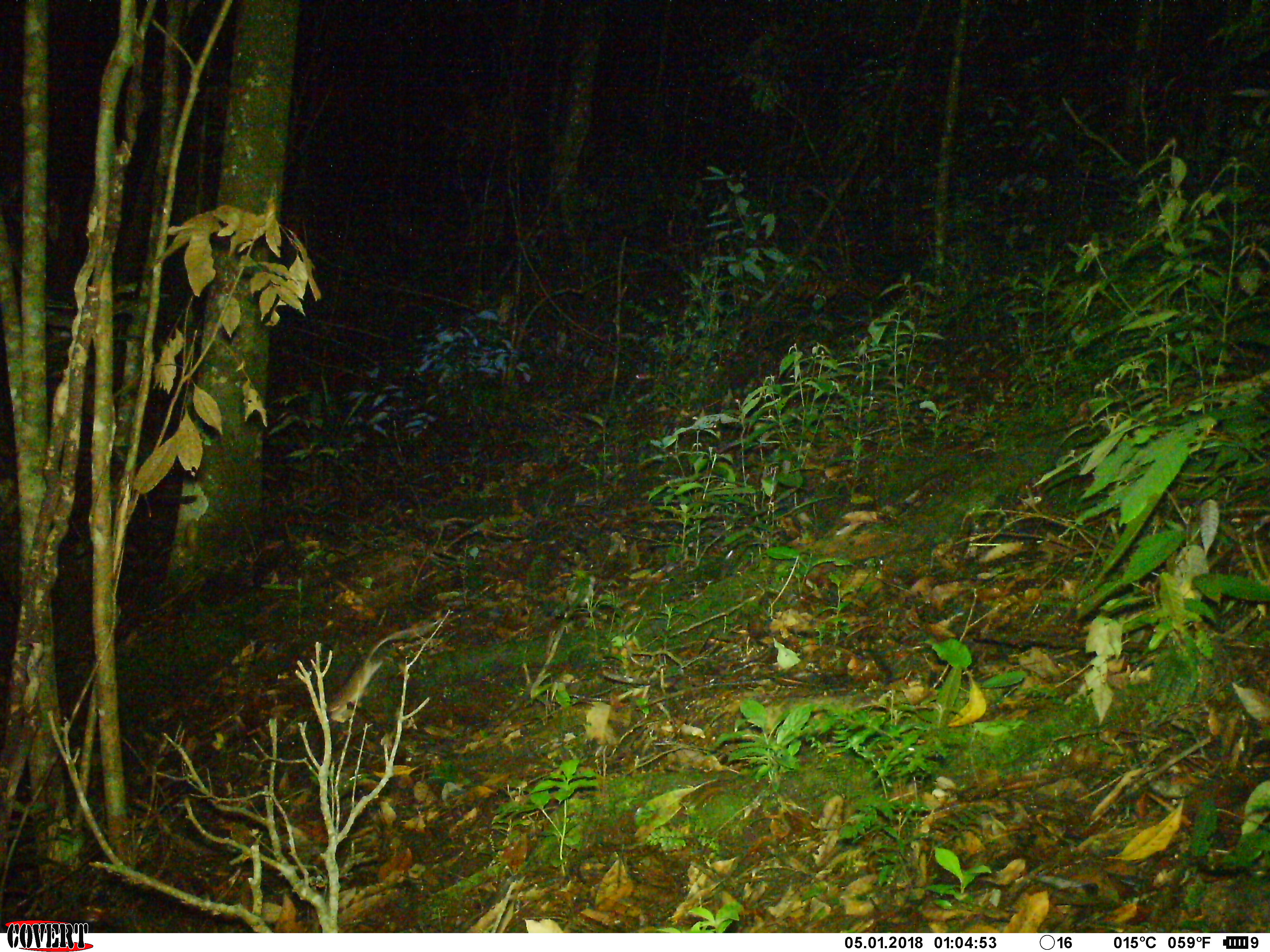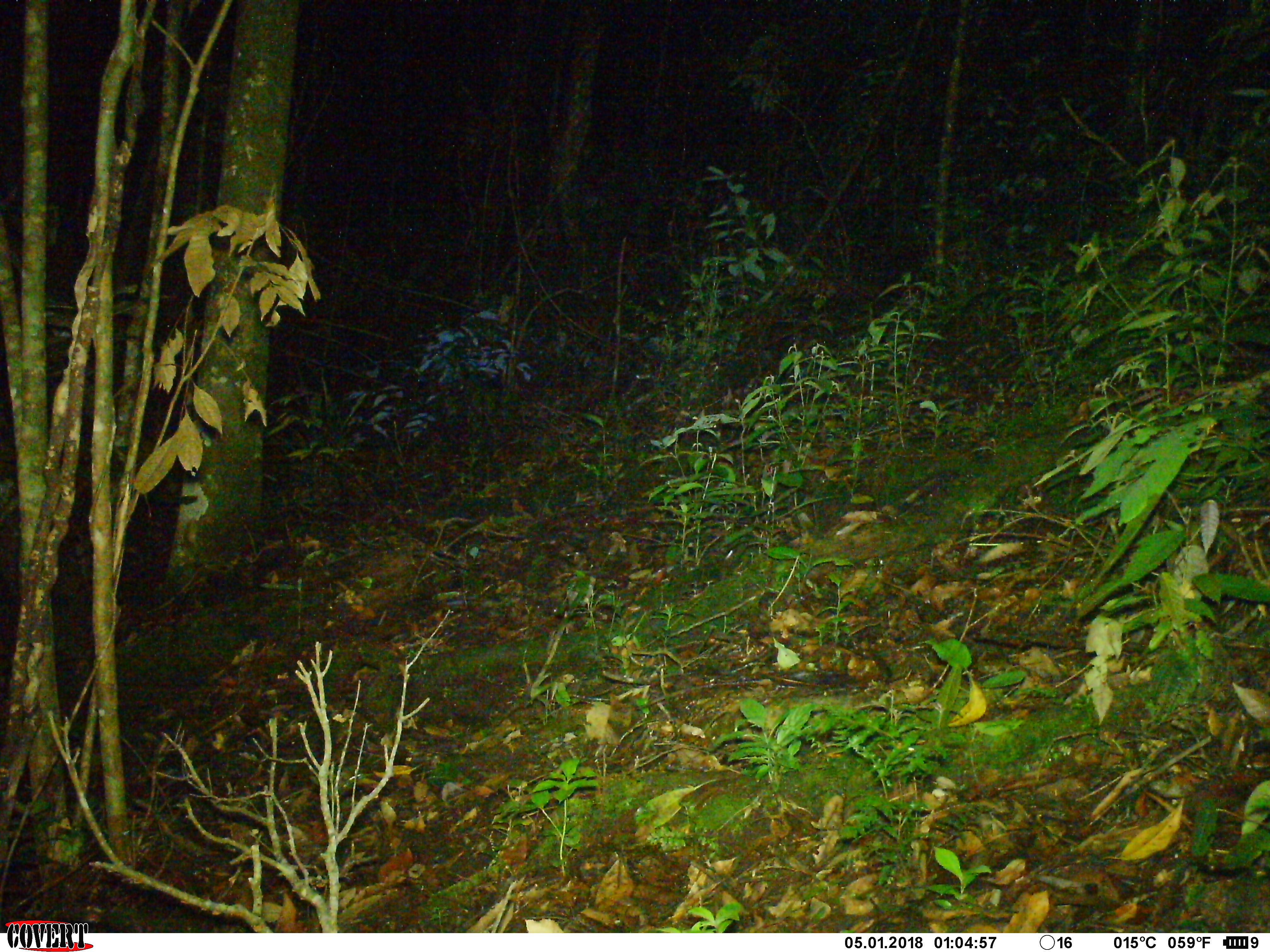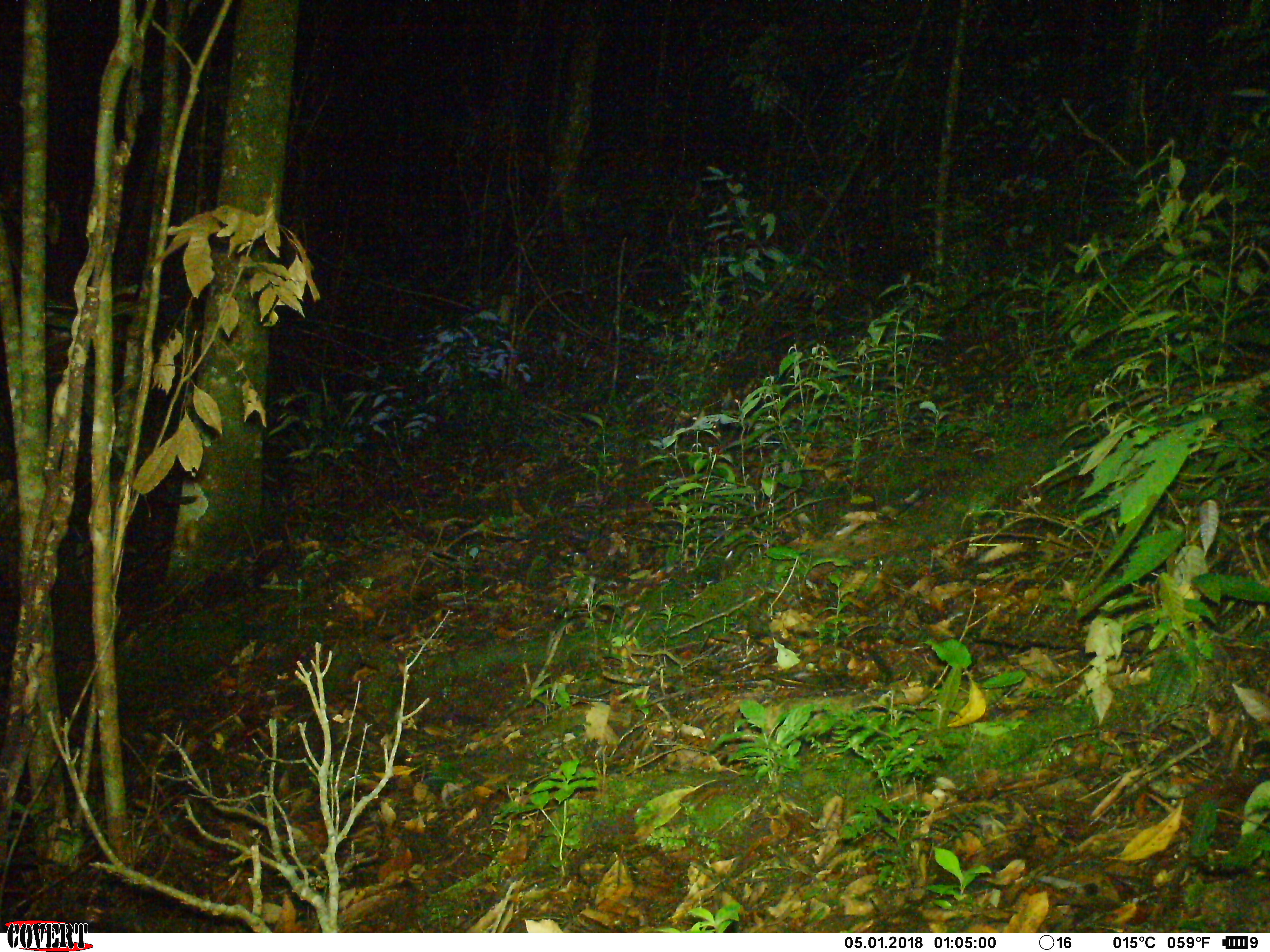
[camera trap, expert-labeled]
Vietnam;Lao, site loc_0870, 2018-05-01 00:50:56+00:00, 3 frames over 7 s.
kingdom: Animalia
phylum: Chordata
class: Mammalia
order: Rodentia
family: Muridae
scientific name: Muridae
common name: old-world mice and rats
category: unidentified murid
Unidentified murid (old-world mice and rats) (Muridae). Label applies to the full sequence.